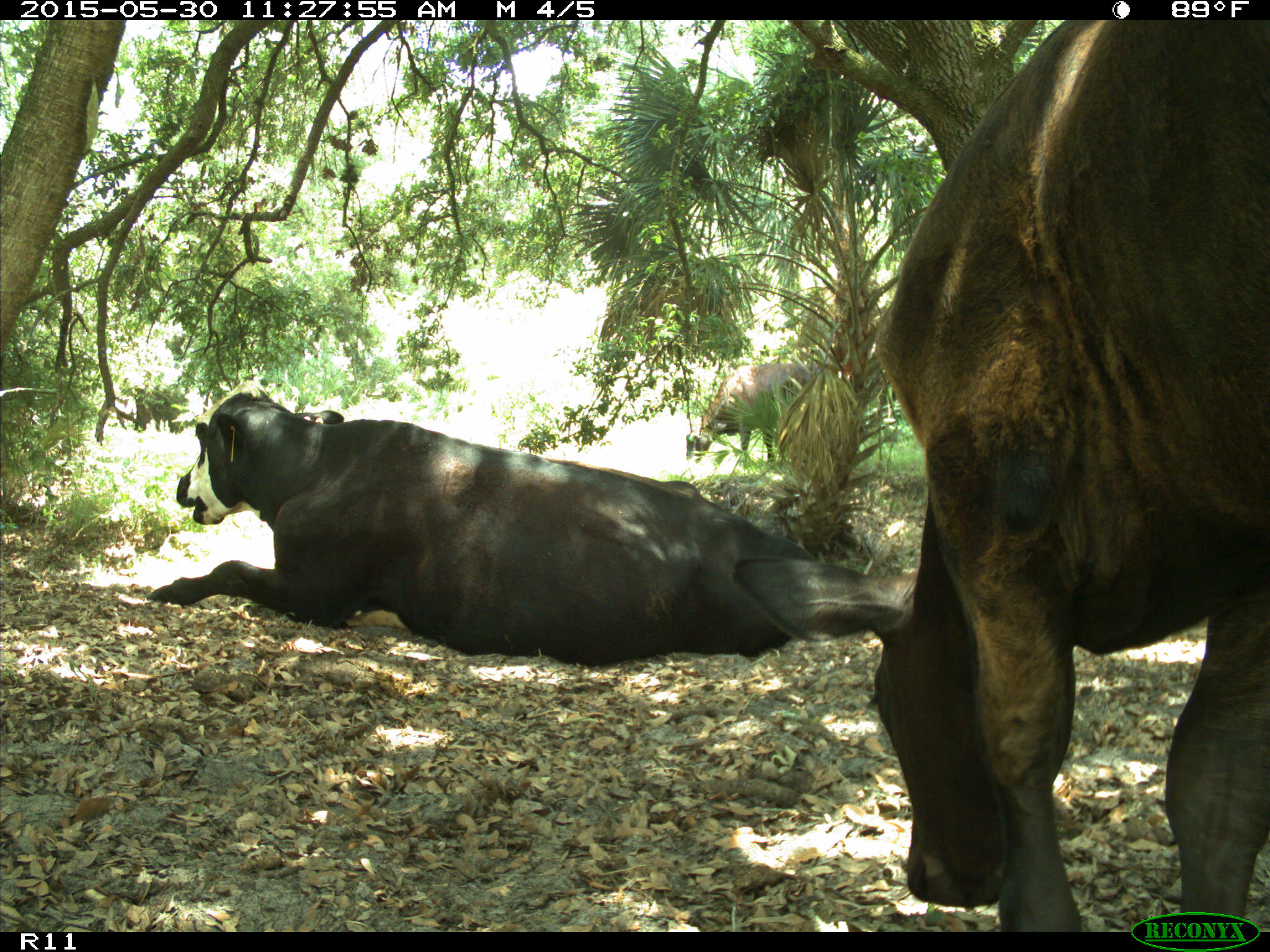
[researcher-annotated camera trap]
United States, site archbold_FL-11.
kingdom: Animalia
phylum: Chordata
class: Mammalia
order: Artiodactyla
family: Bovidae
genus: Bos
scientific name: Bos taurus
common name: domestic cow